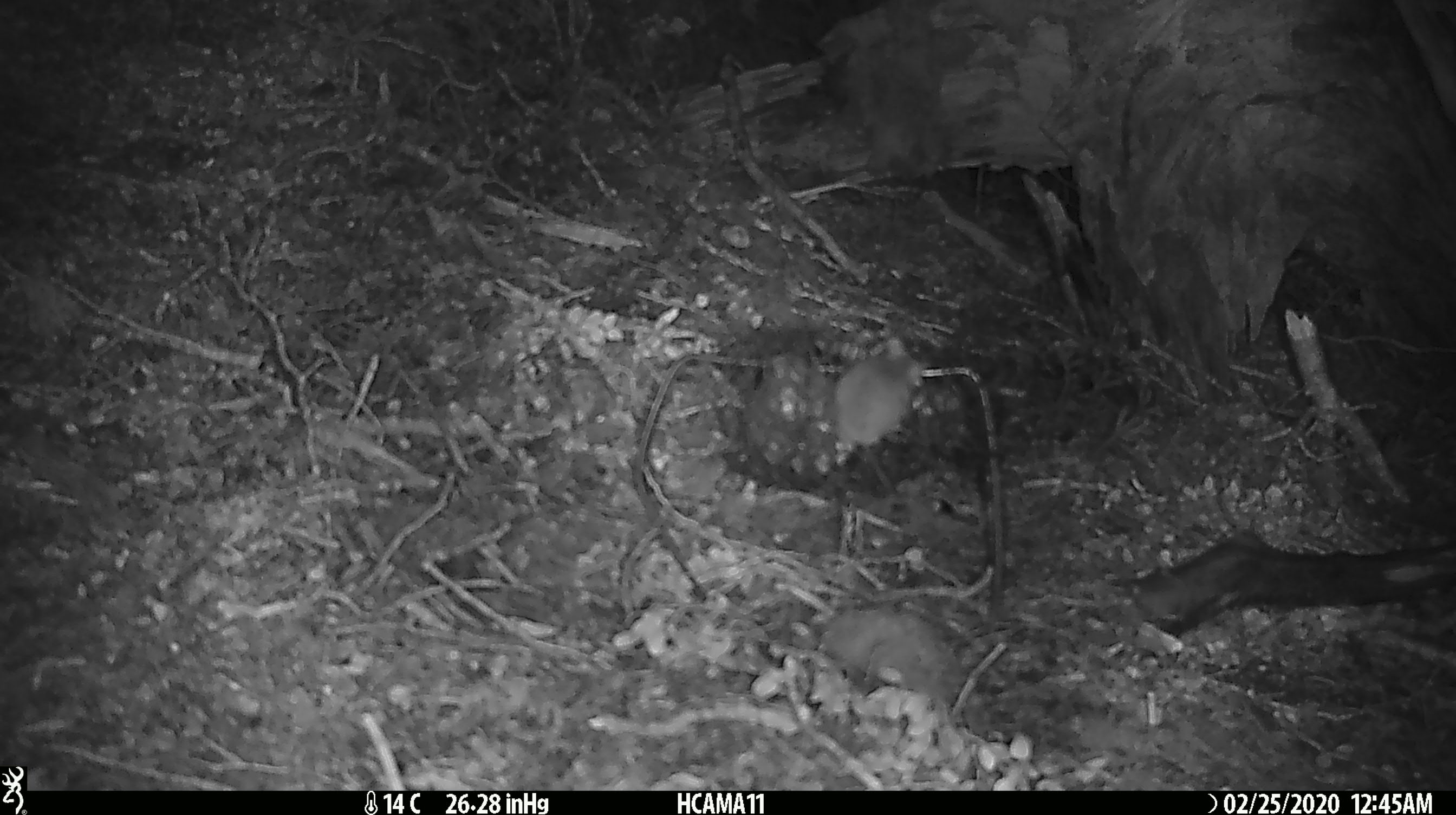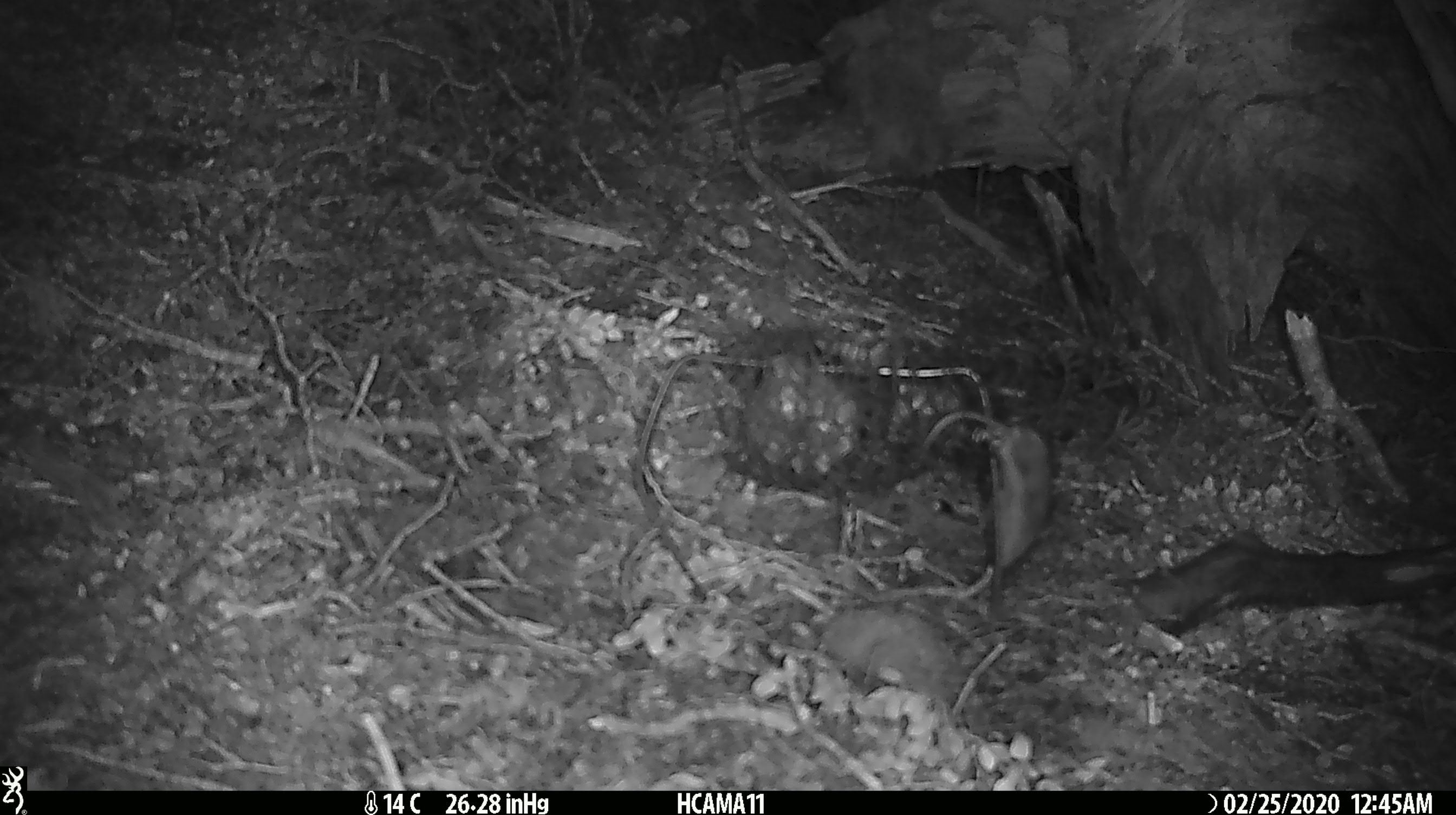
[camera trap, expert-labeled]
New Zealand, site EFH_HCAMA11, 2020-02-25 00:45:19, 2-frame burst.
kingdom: Animalia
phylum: Chordata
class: Mammalia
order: Rodentia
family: Muridae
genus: Mus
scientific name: Mus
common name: mouse